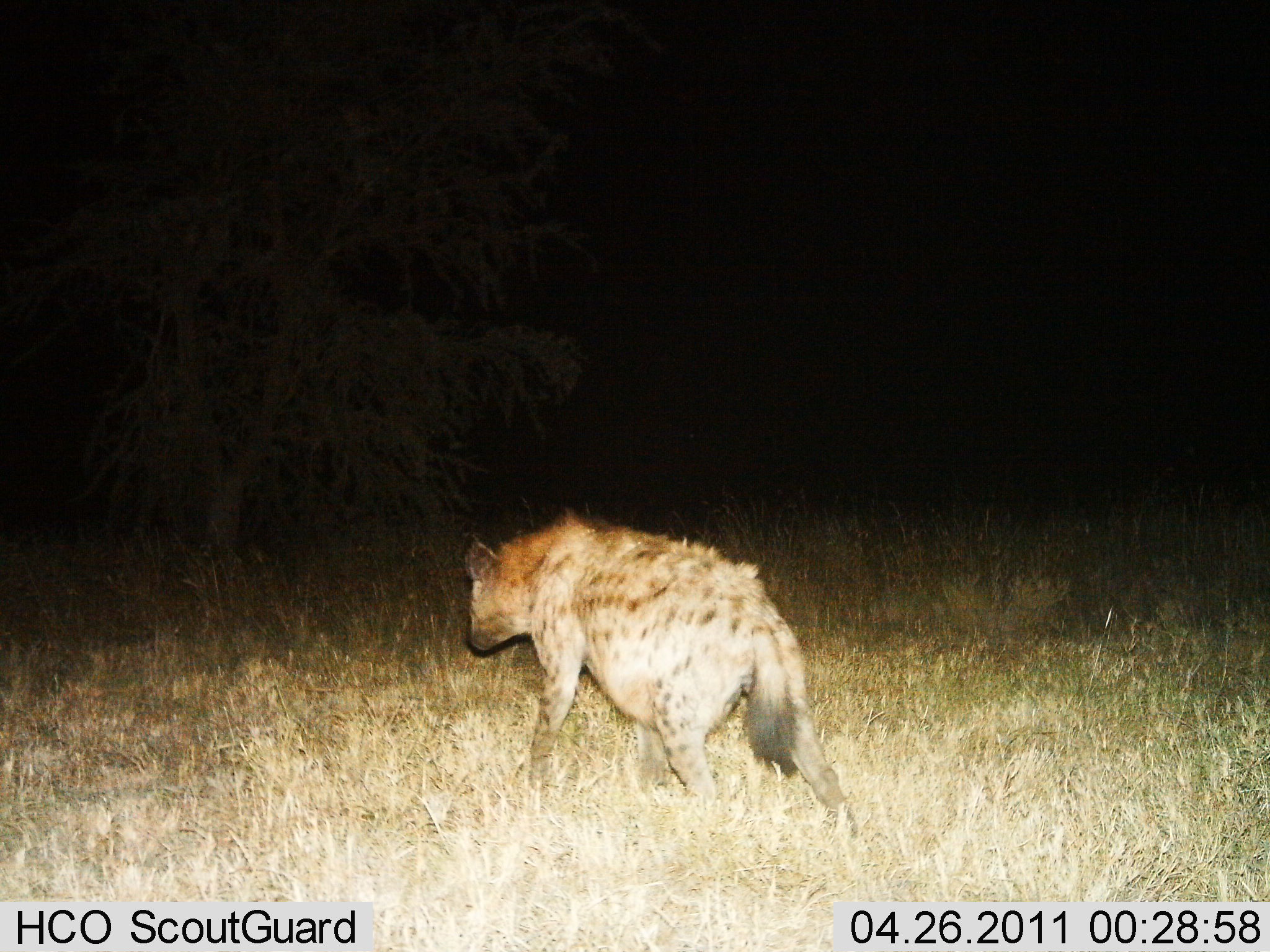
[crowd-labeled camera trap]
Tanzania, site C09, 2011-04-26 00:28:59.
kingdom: Animalia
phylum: Chordata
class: Mammalia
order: Carnivora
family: Hyaenidae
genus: Crocuta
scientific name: Crocuta crocuta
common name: spotted hyena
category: hyenaspotted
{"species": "hyenaspotted (spotted hyena) (Crocuta crocuta)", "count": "1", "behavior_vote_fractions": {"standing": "20%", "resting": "0%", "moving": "80%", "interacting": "0%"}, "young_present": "0%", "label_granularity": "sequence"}